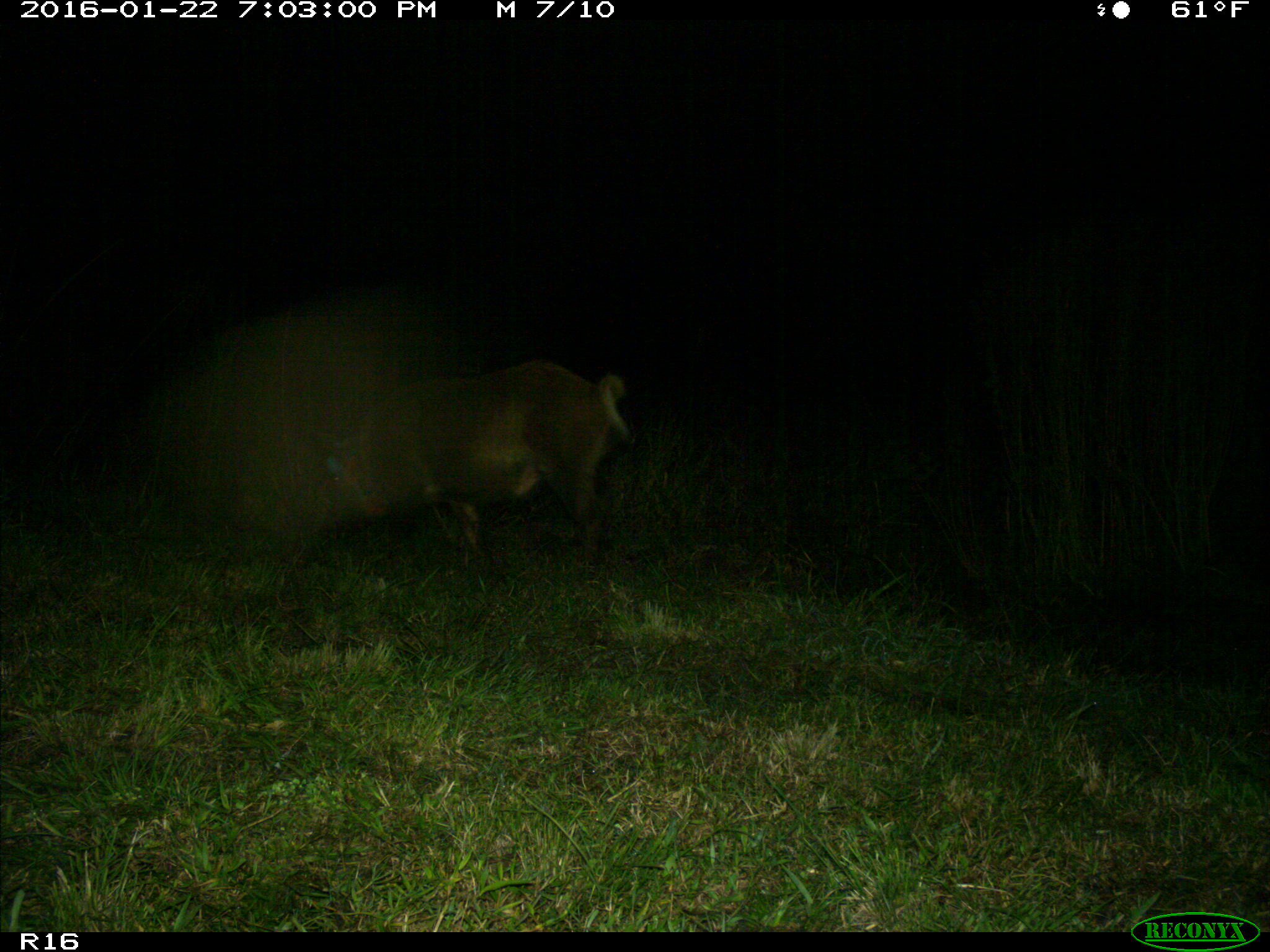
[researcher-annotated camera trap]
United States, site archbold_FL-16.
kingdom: Animalia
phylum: Chordata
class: Mammalia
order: Artiodactyla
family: Suidae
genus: Sus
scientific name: Sus scrofa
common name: wild boar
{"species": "Sus scrofa (wild boar)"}